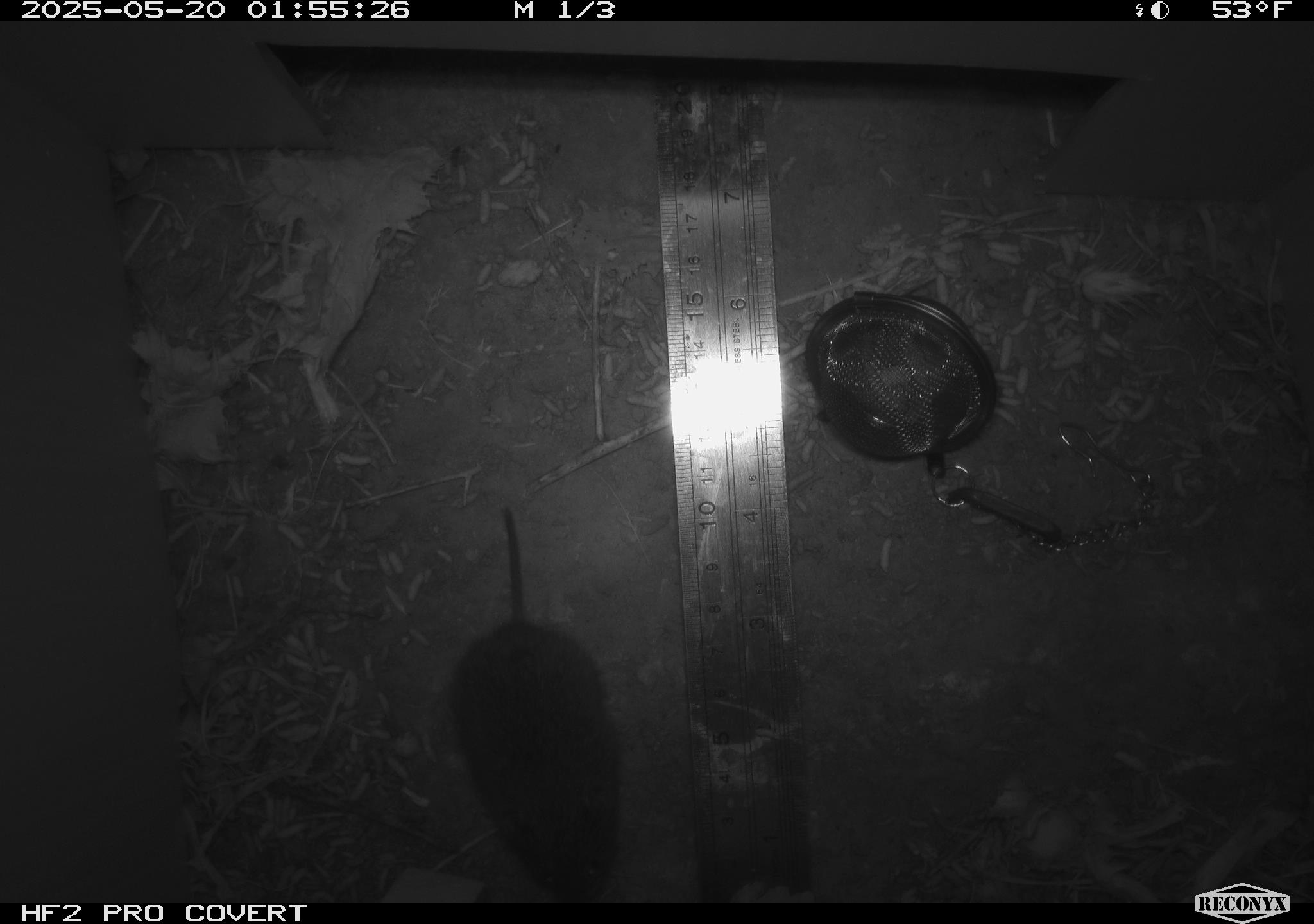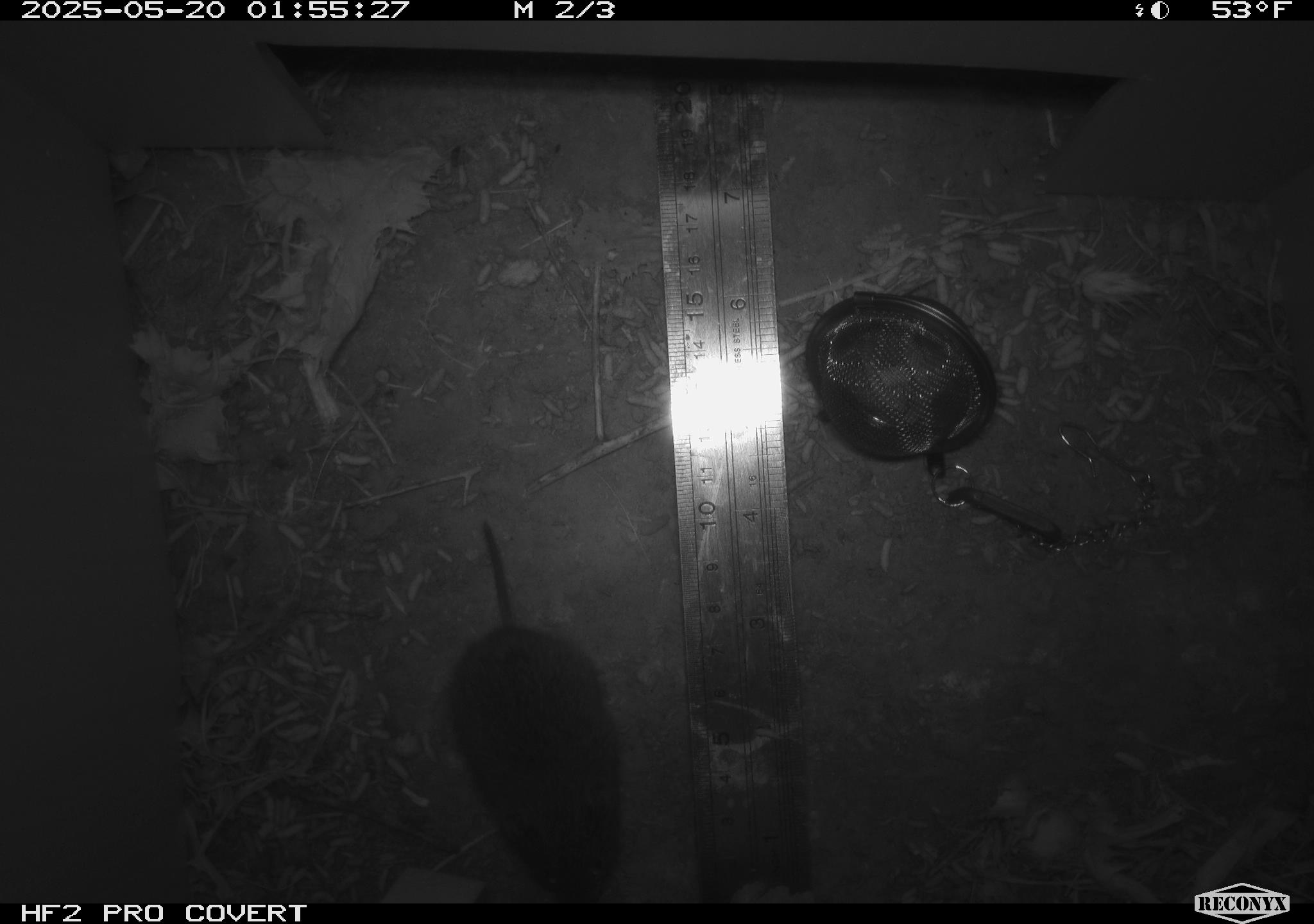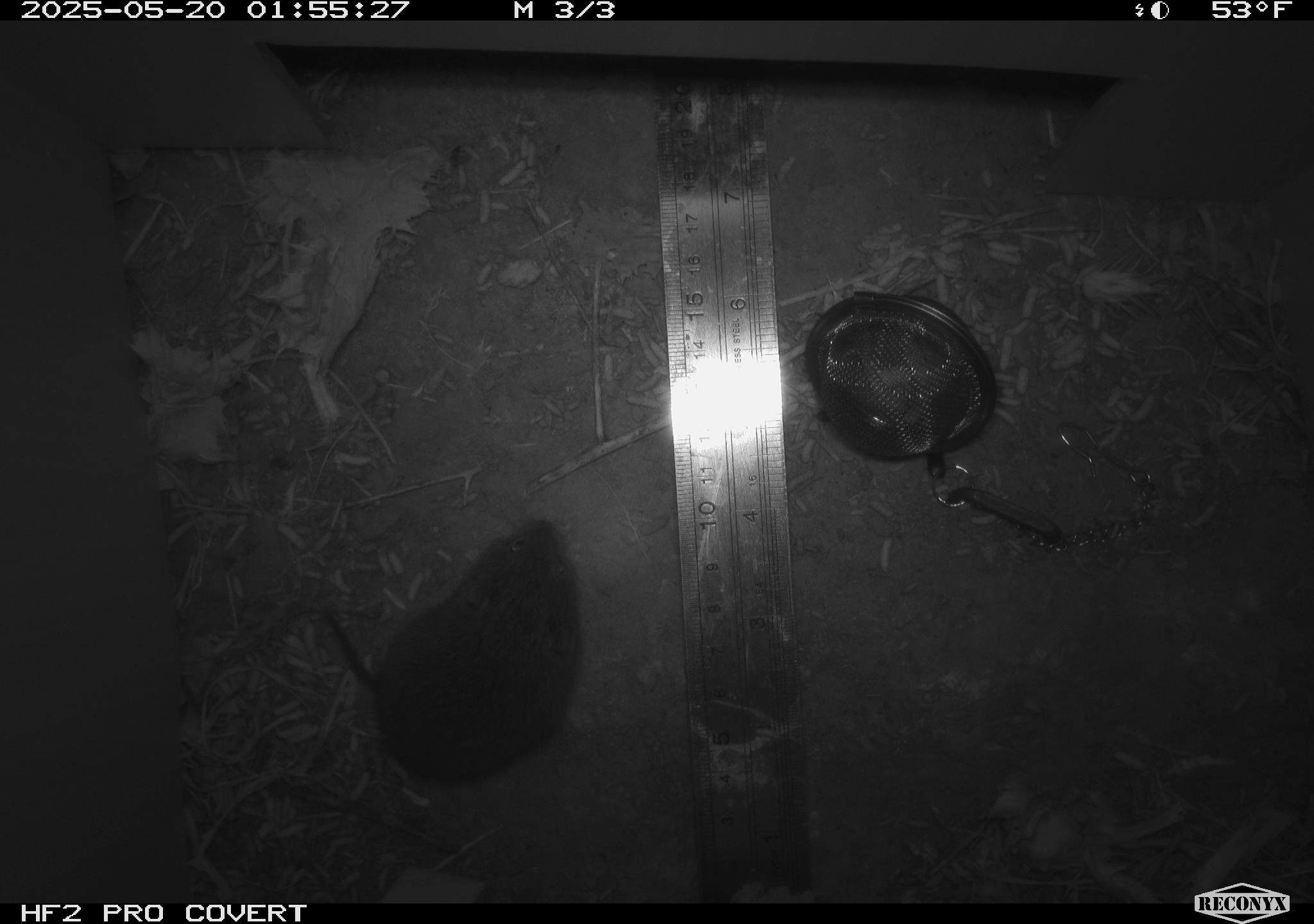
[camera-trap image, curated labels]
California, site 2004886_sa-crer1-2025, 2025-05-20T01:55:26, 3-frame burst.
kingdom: Animalia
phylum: Chordata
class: Mammalia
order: Rodentia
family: Cricetidae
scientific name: Arvicolinae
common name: voles, lemmings, and muskrats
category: arvicolinae subfamily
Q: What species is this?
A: Arvicolinae subfamily (voles, lemmings, and muskrats) (Arvicolinae).